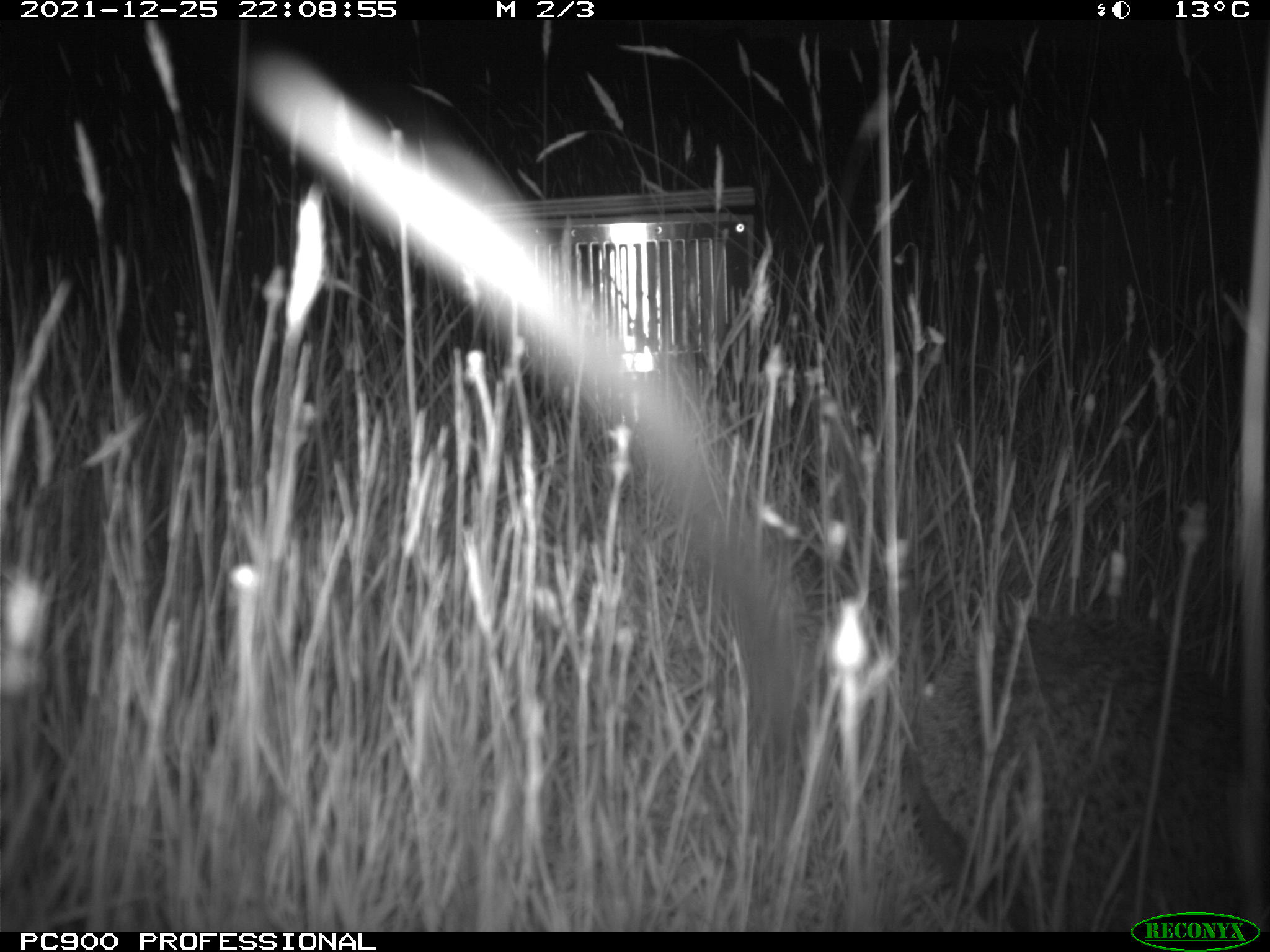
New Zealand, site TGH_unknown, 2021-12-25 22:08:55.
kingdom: Animalia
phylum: Chordata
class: Mammalia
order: Eulipotyphla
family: Erinaceidae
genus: Erinaceus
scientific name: Erinaceus europaeus europaeus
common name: european hedgehog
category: hedgehog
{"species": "hedgehog (european hedgehog) (Erinaceus europaeus europaeus)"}